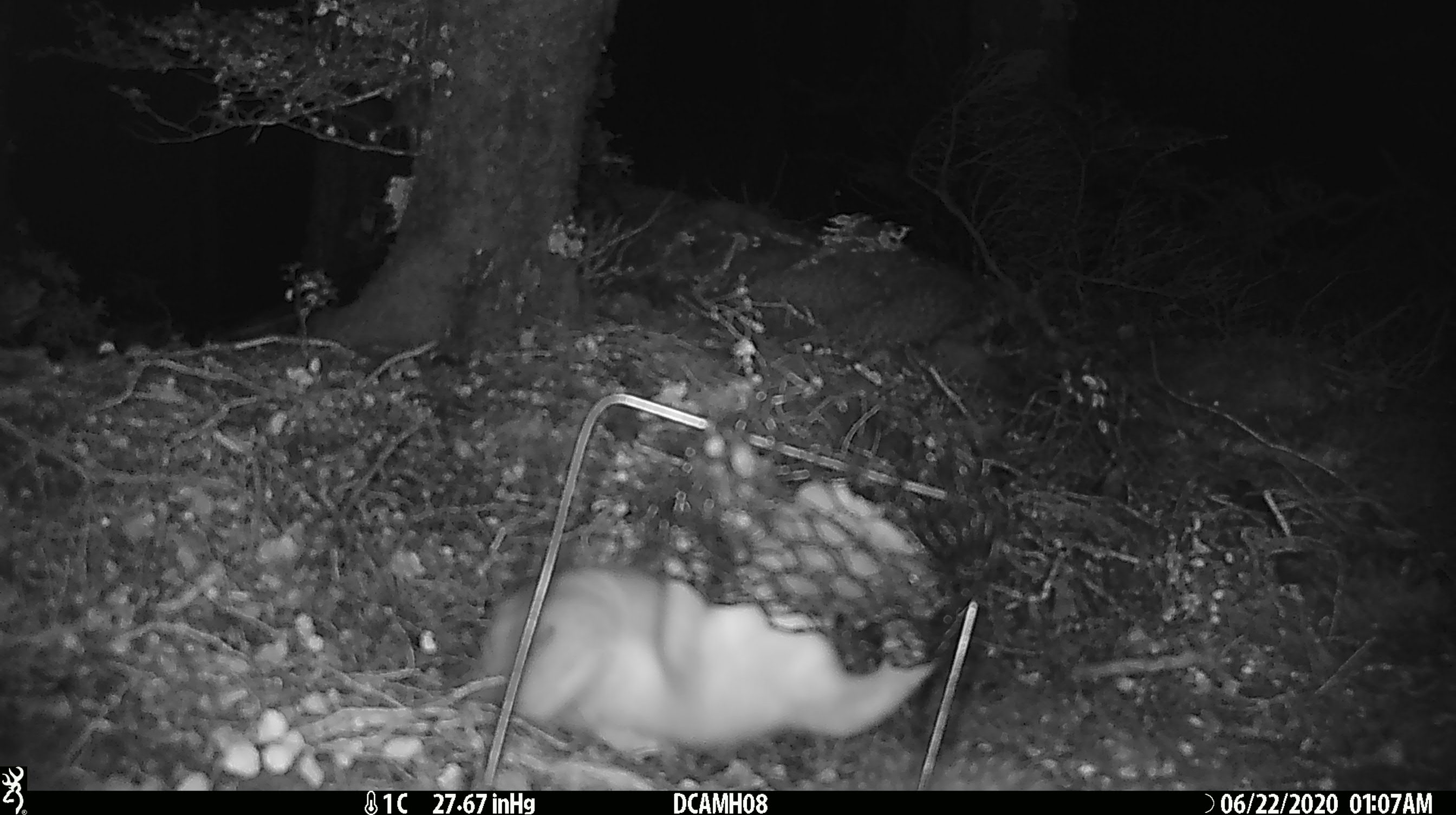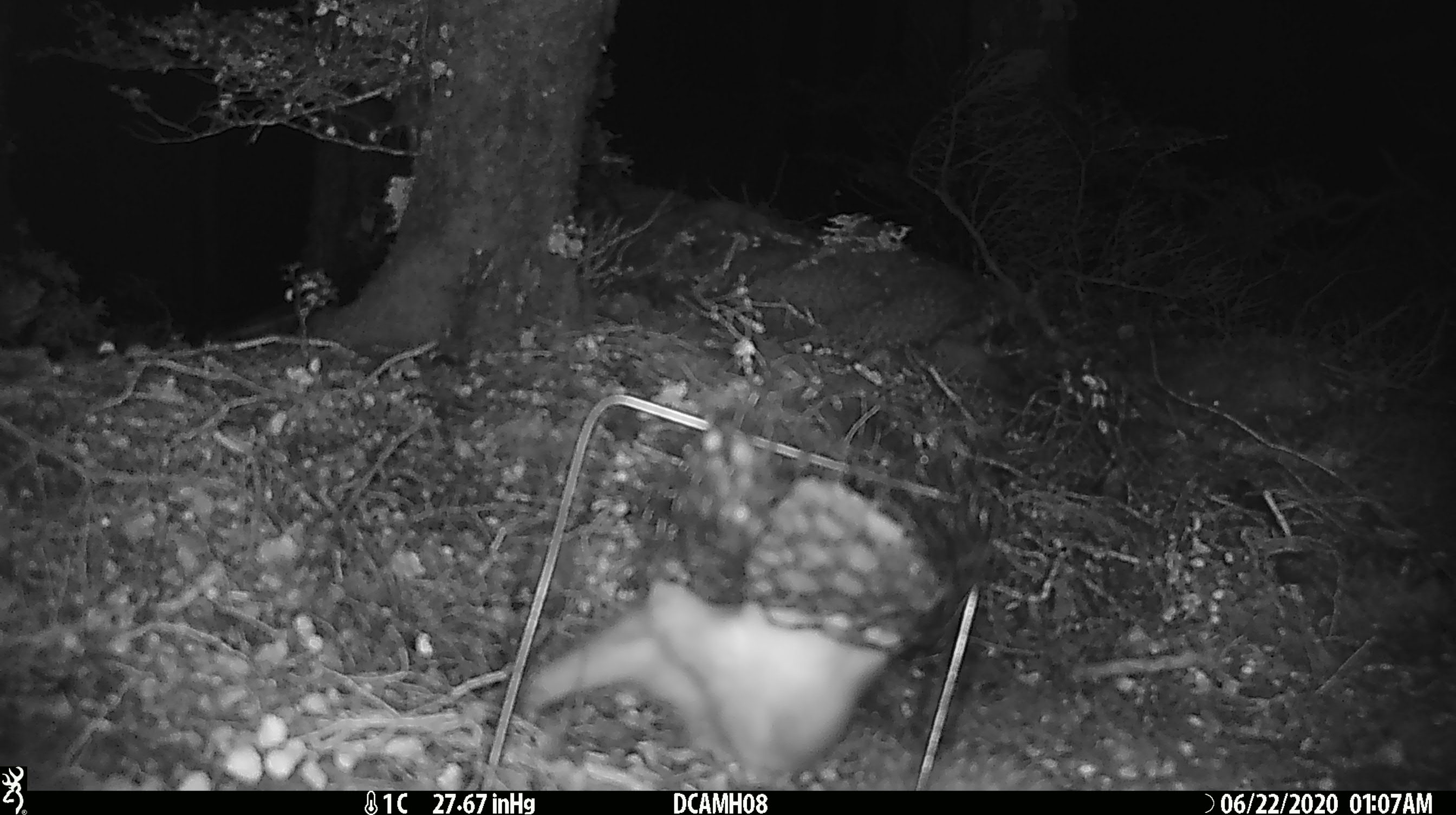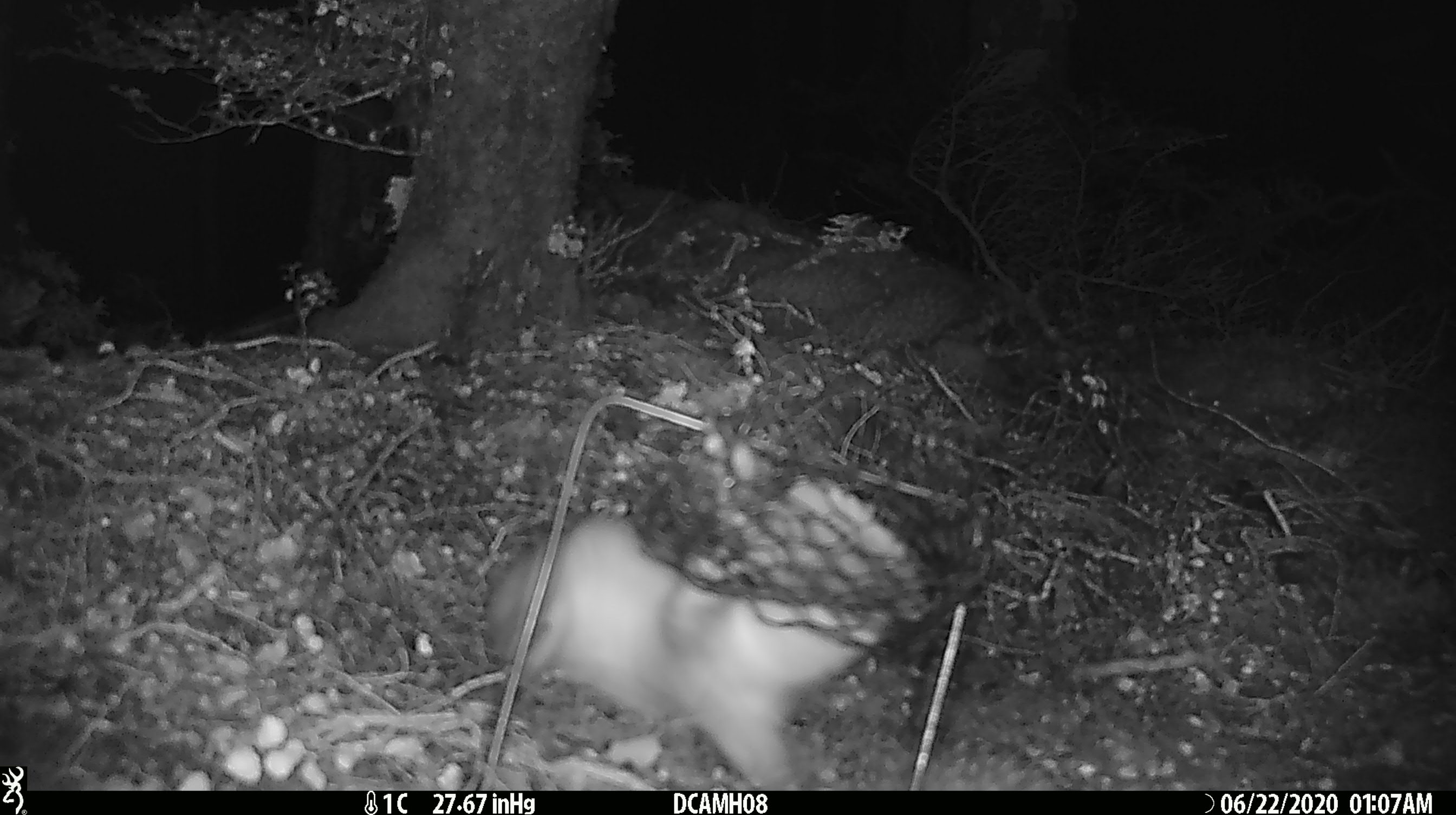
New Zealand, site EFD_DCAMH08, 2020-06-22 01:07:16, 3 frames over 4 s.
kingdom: Animalia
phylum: Chordata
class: Mammalia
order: Carnivora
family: Mustelidae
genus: Mustela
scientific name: Mustela erminea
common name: stoat